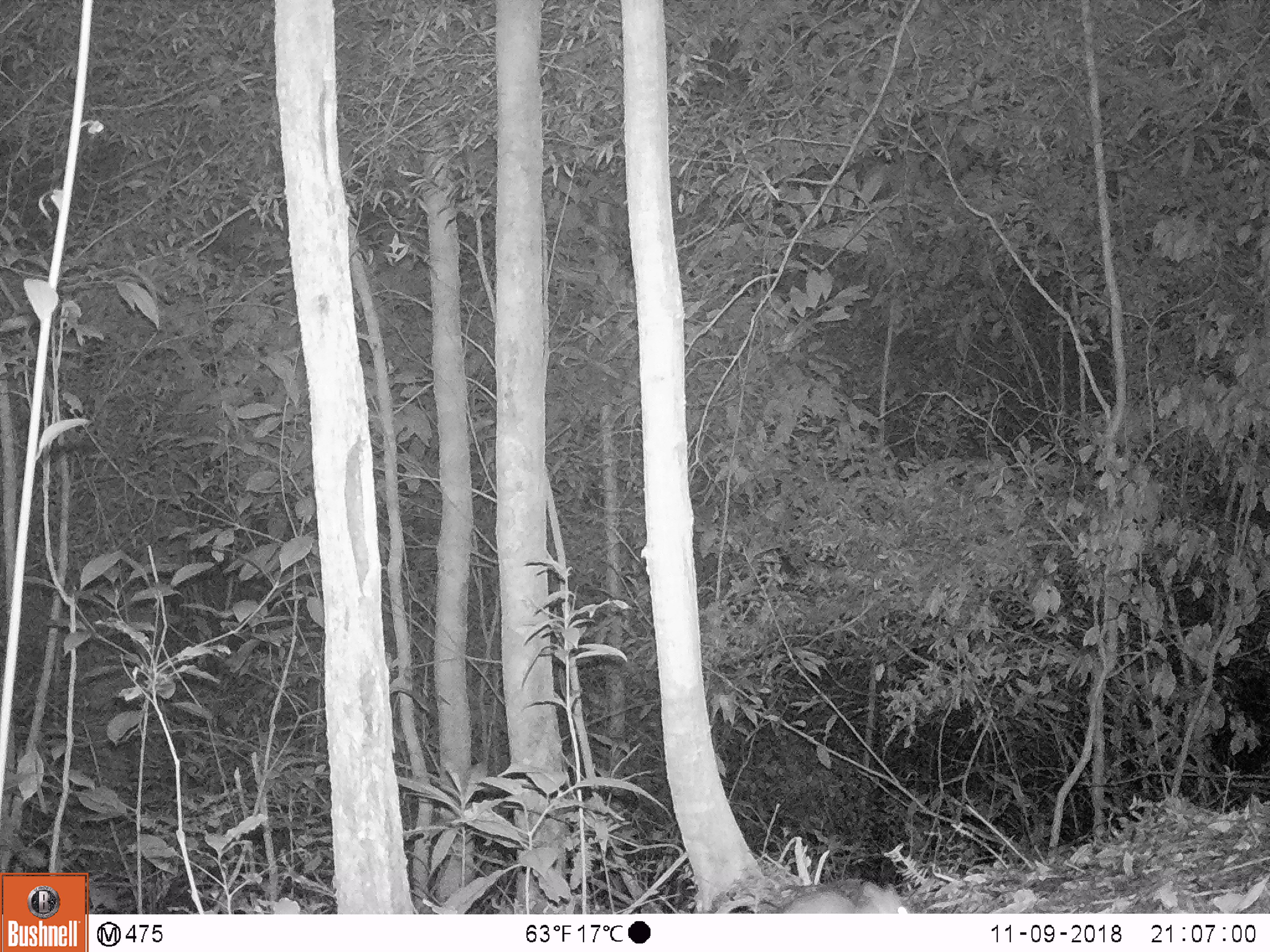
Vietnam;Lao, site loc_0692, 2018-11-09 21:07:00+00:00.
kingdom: Animalia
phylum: Chordata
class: Mammalia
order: Rodentia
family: Muridae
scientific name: Muridae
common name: old-world mice and rats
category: unidentified murid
Unidentified murid (old-world mice and rats) (Muridae). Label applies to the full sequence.